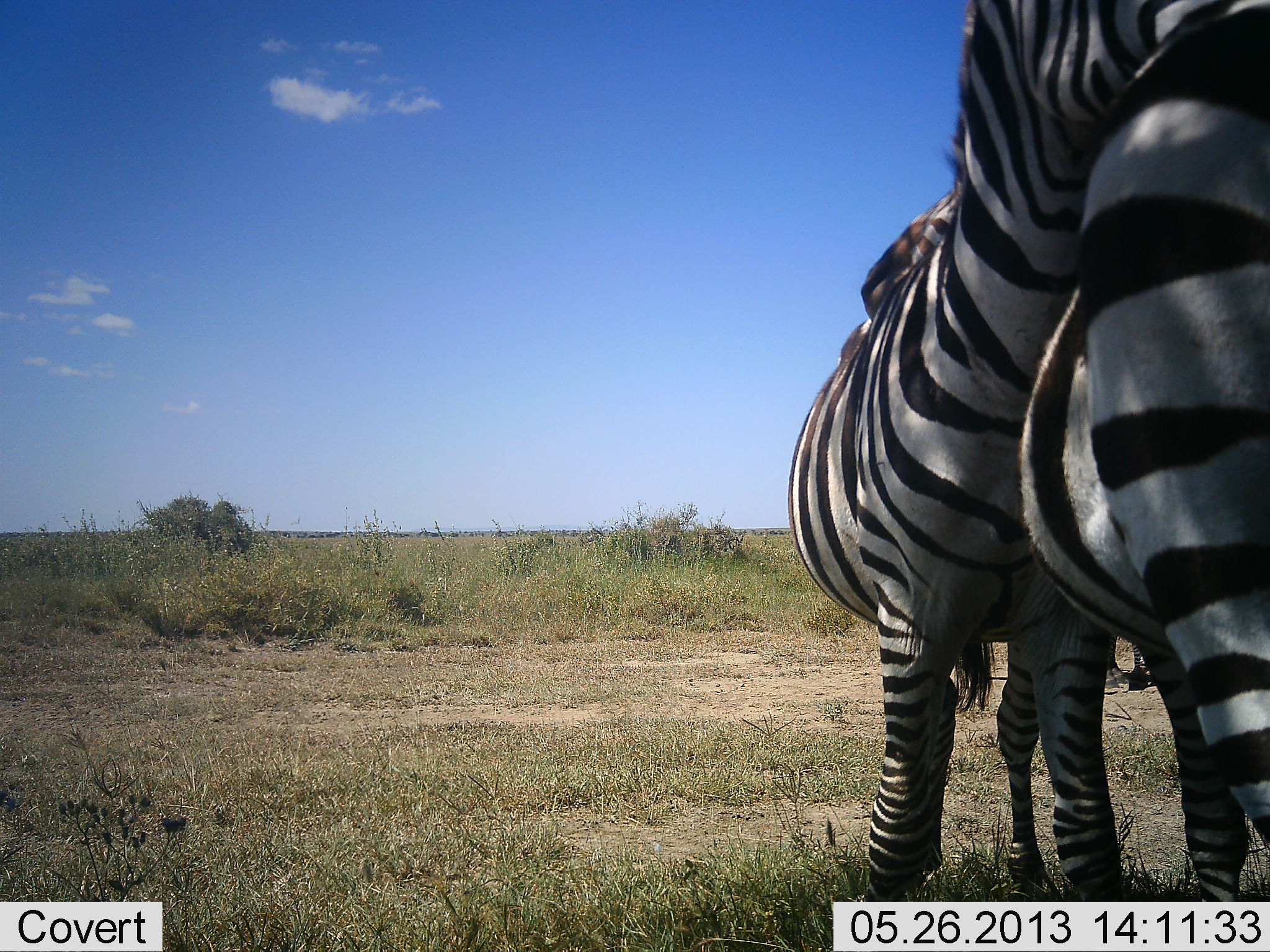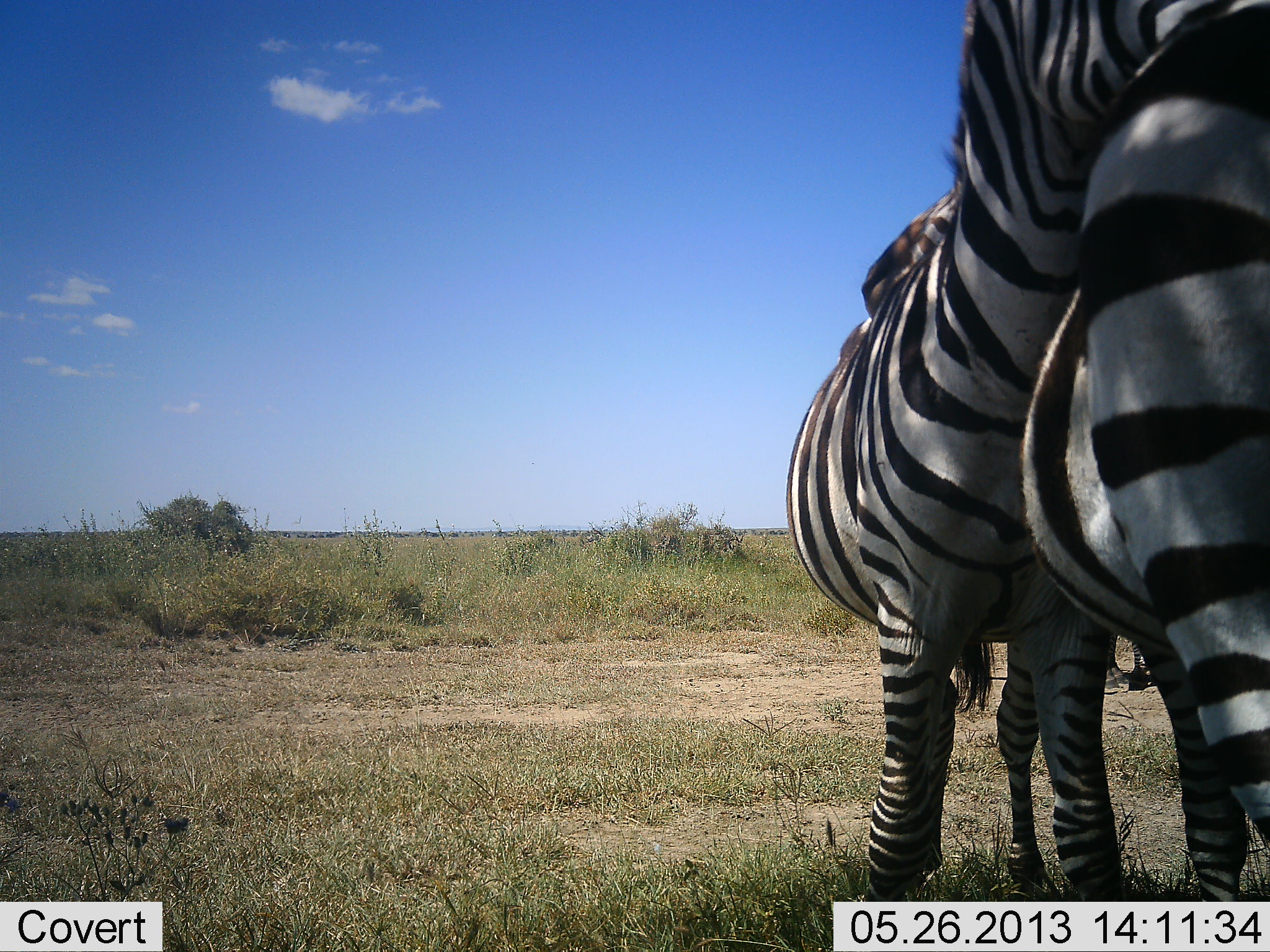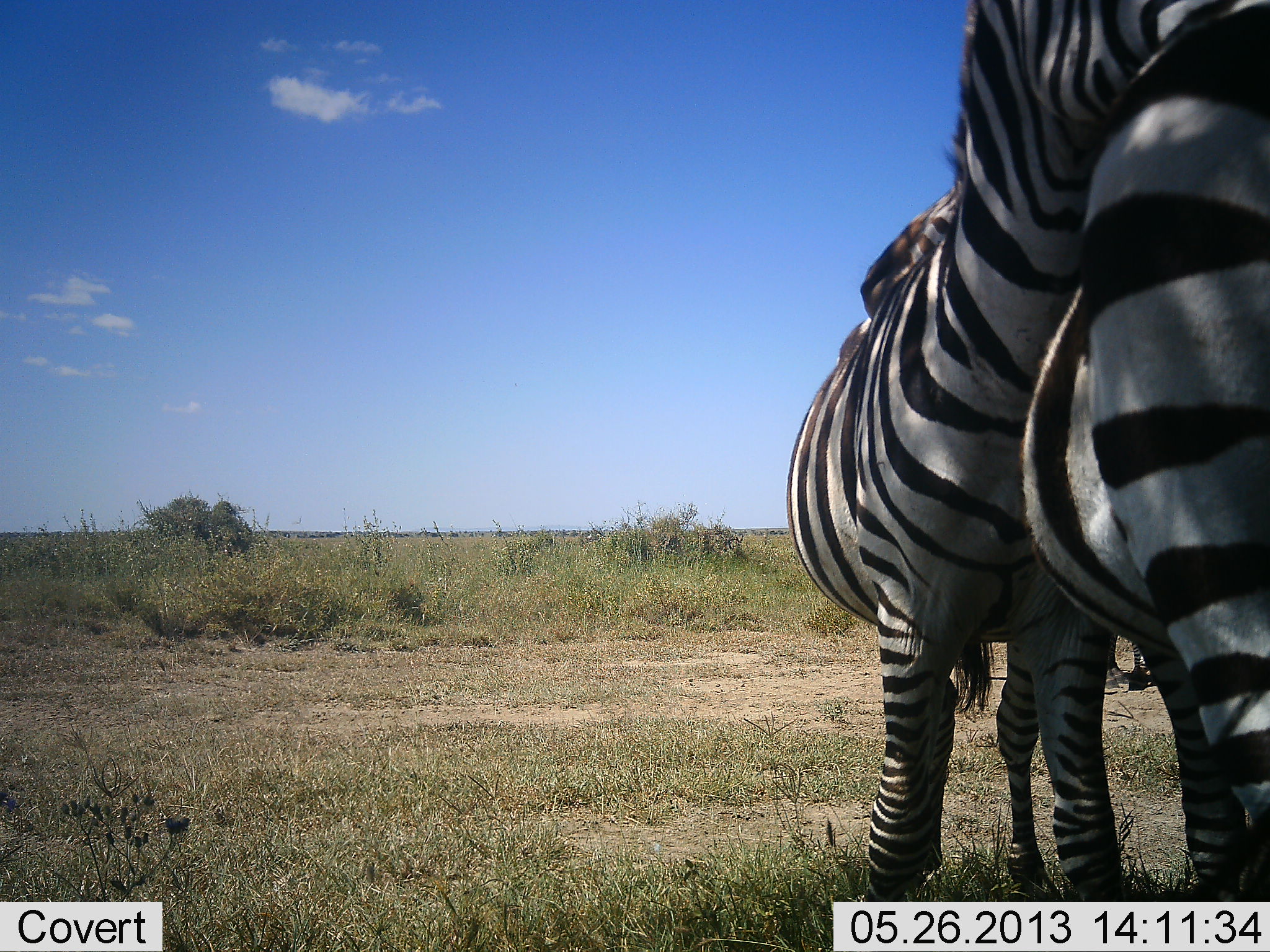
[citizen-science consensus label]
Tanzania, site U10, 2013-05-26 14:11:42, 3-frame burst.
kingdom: Animalia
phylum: Chordata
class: Mammalia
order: Perissodactyla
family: Equidae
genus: Equus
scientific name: Equus quagga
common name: plains zebra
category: zebra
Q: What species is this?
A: Zebra (plains zebra) (Equus quagga).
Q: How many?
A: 2.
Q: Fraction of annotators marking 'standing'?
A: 80%.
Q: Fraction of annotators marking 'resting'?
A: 10%.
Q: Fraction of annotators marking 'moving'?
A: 0%.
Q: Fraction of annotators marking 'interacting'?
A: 70%.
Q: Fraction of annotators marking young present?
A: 0%.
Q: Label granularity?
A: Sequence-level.